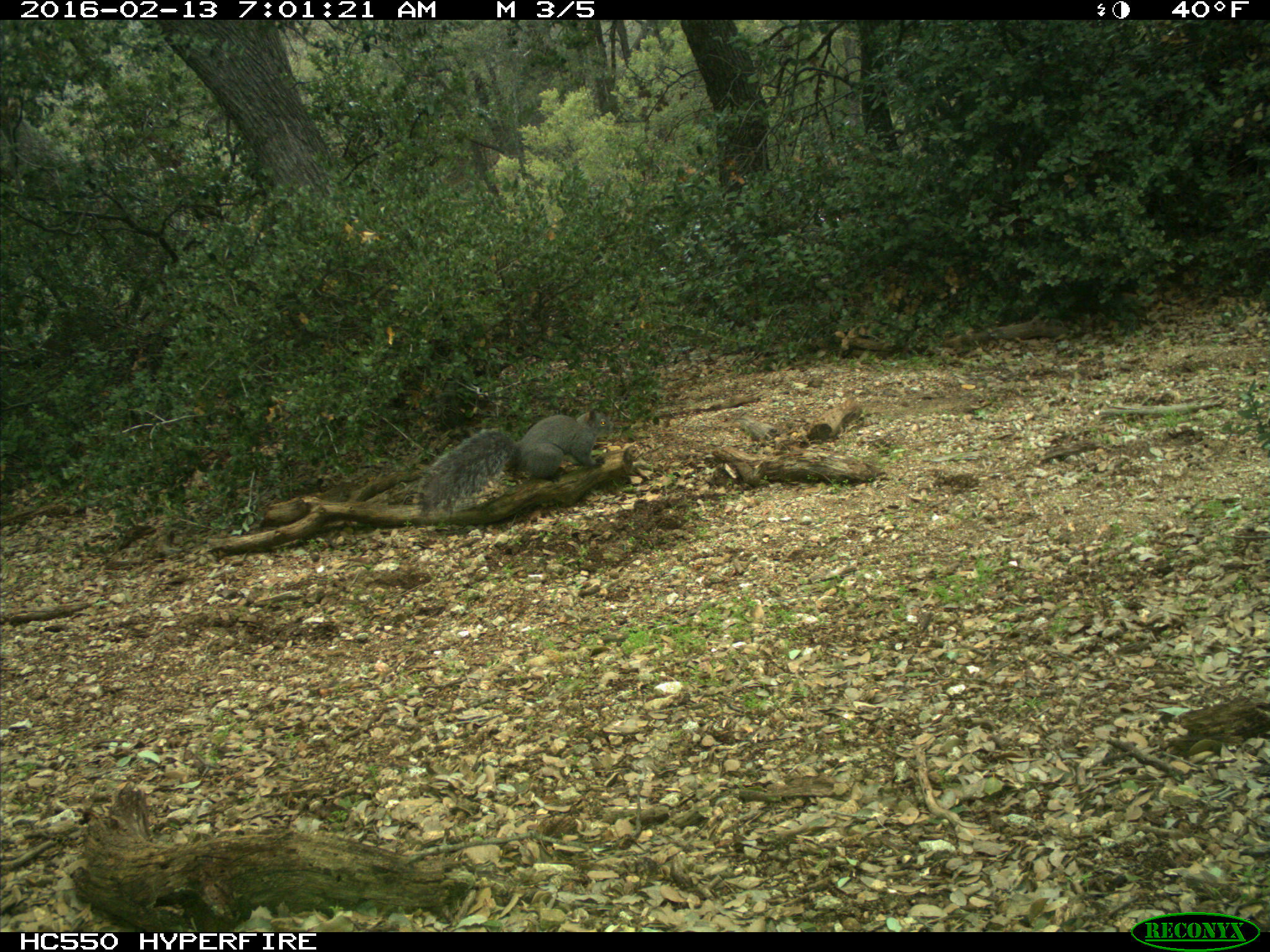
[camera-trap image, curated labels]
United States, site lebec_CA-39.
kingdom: Animalia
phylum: Chordata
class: Mammalia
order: Rodentia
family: Sciuridae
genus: Sciurus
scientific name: Sciurus carolinensis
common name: eastern gray squirrel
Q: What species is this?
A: Sciurus carolinensis (eastern gray squirrel).